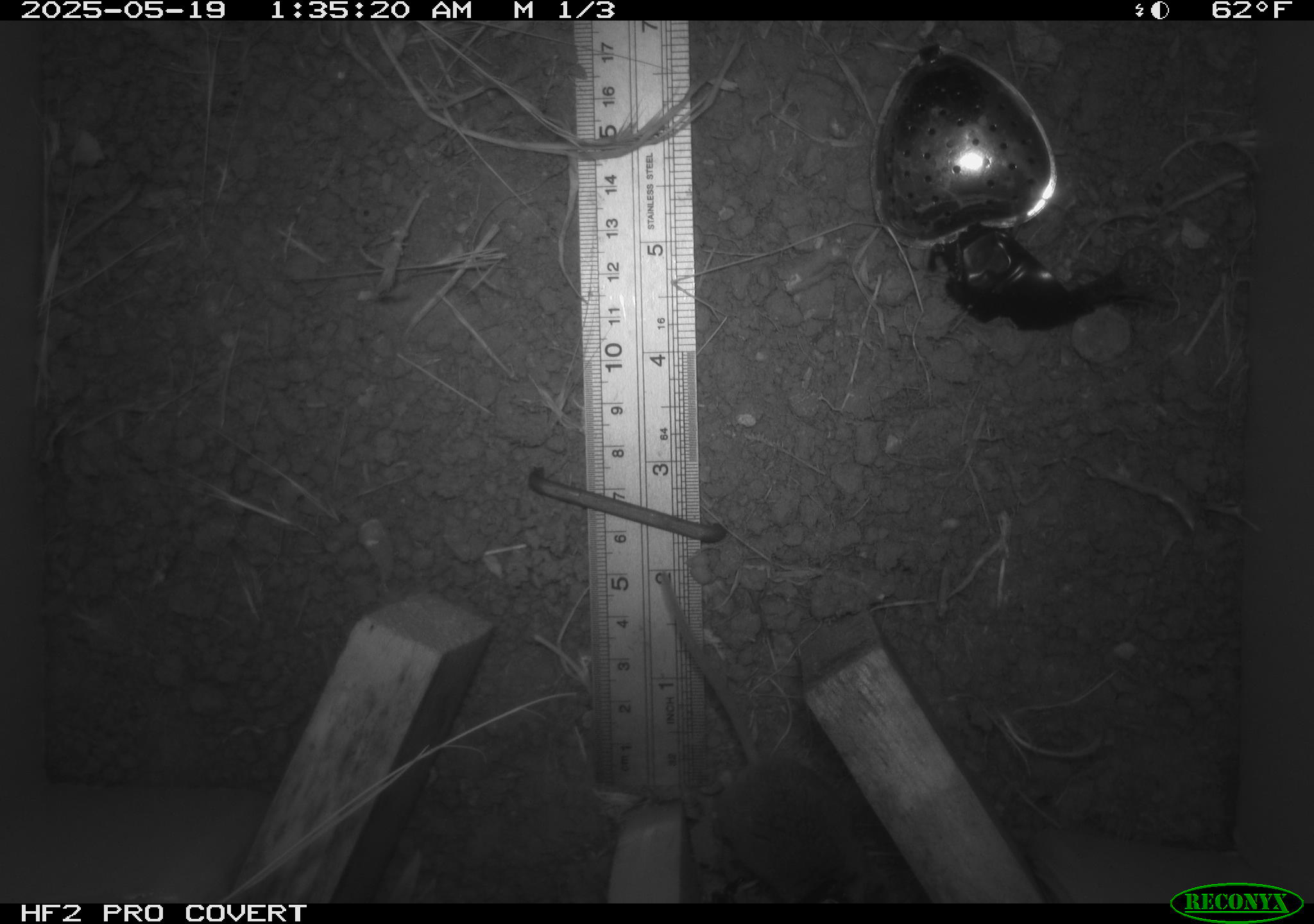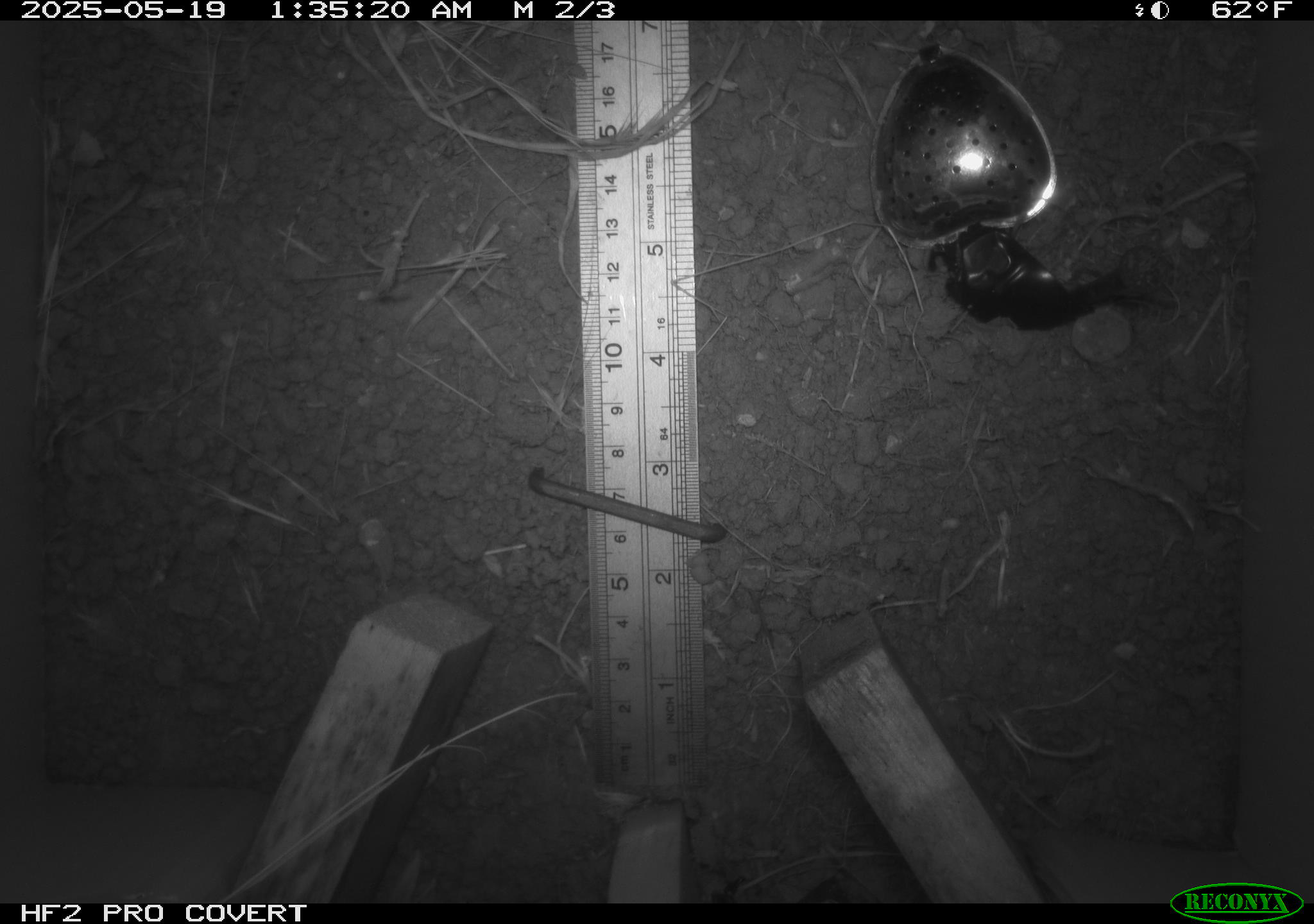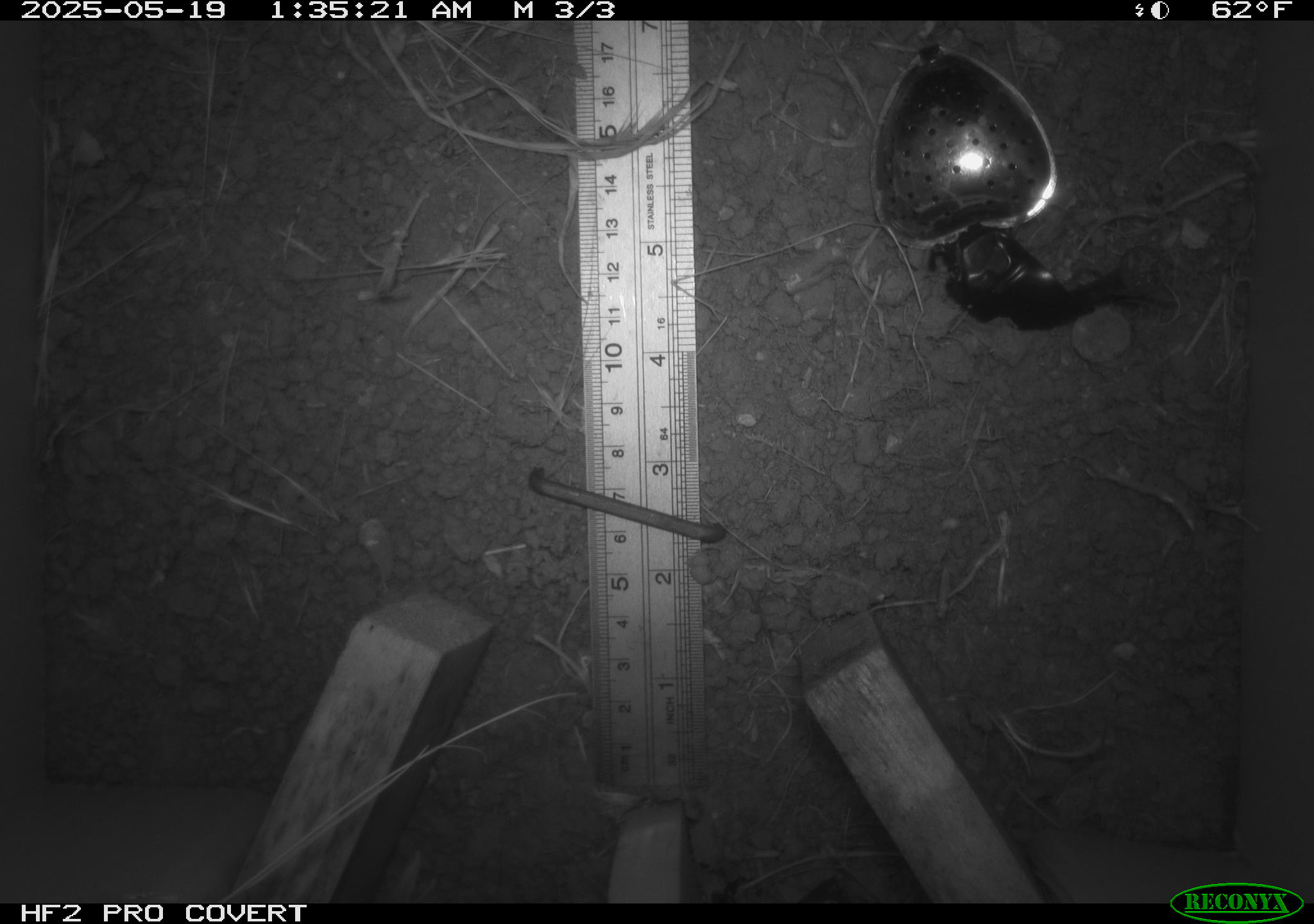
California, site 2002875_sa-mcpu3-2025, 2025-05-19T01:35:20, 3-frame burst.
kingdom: Animalia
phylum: Chordata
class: Mammalia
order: Rodentia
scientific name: Rodentia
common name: mouse species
Mouse species (Rodentia).